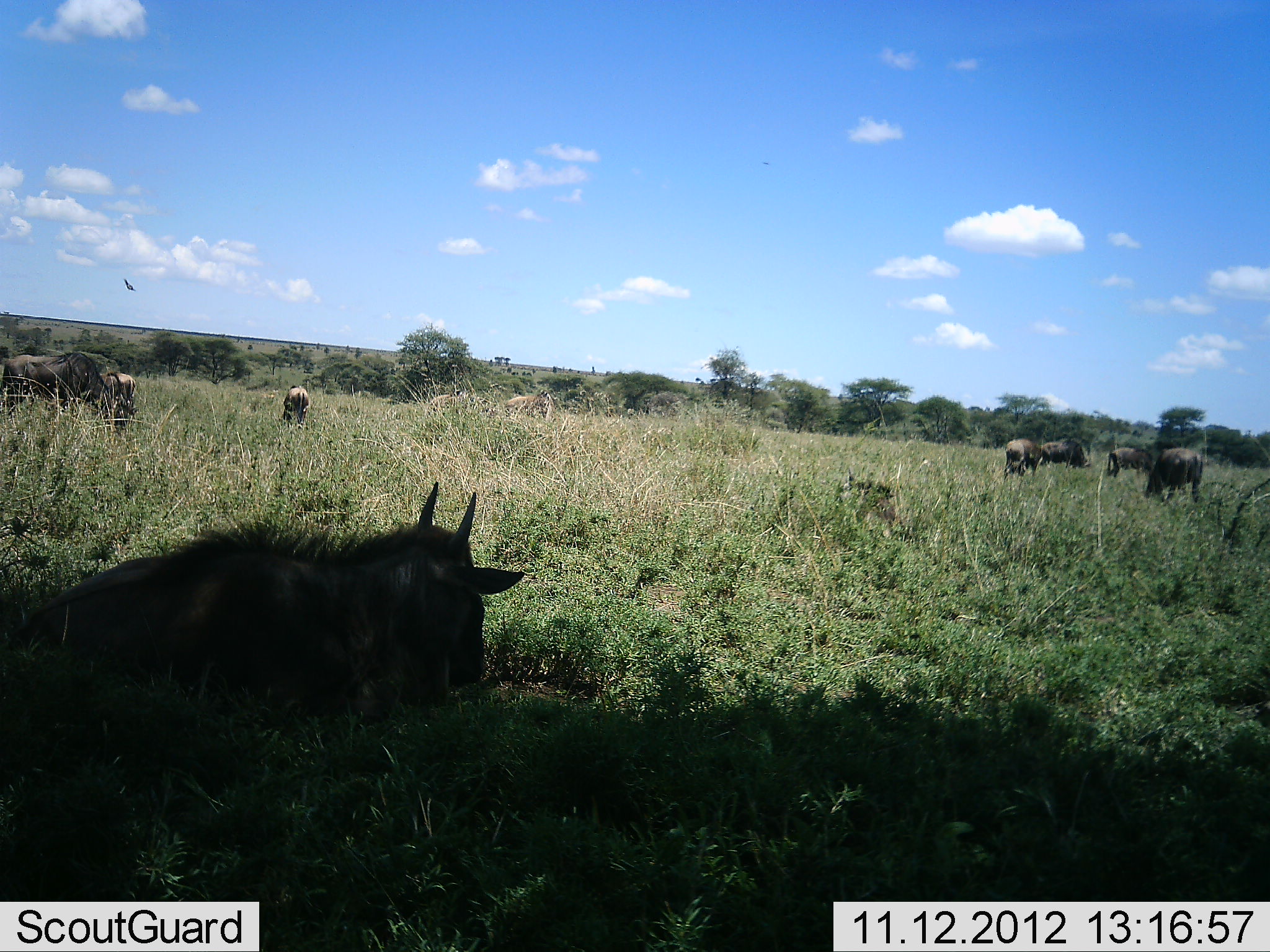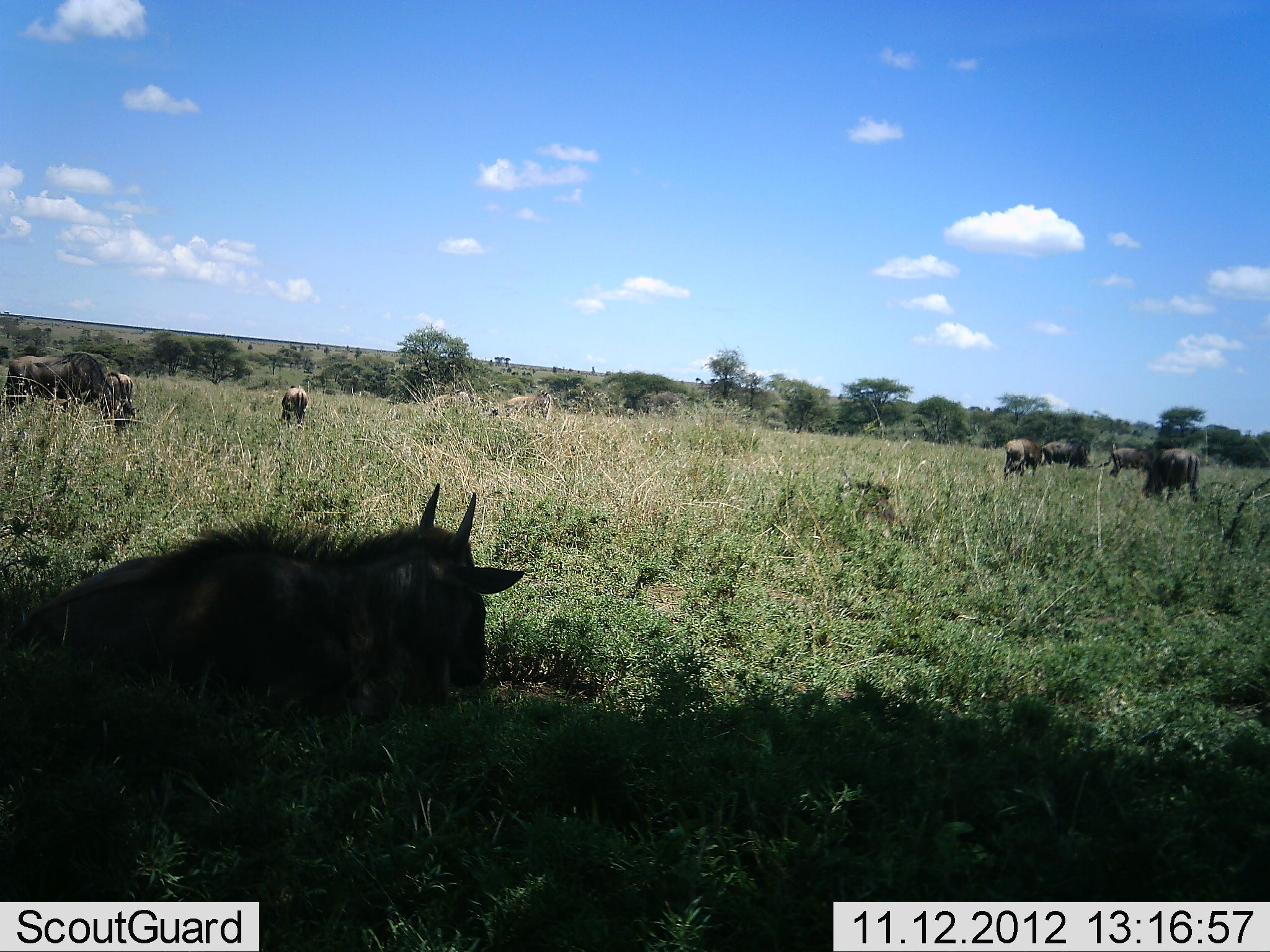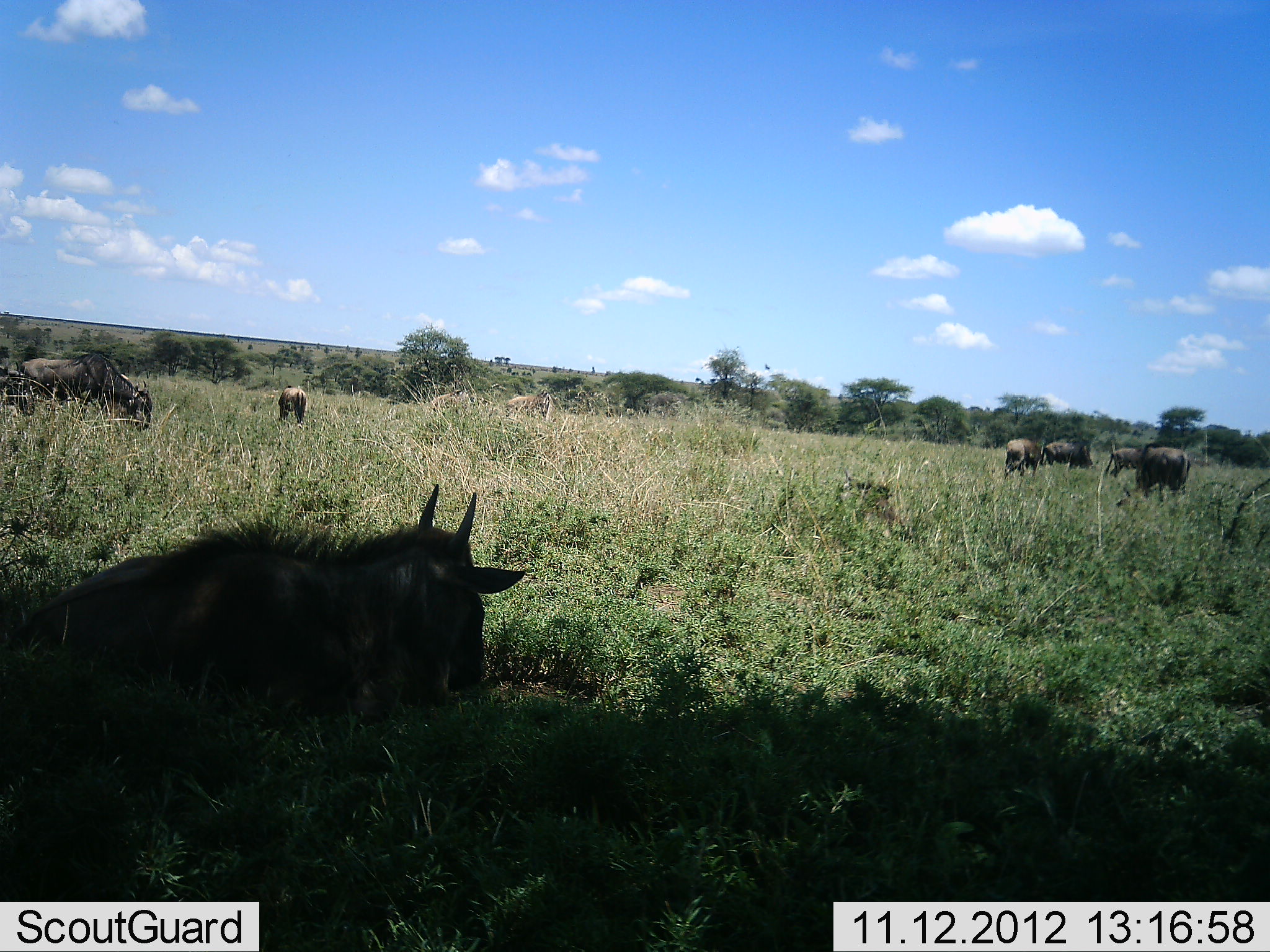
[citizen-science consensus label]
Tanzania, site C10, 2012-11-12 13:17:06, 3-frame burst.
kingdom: Animalia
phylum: Chordata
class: Mammalia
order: Artiodactyla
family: Bovidae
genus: Connochaetes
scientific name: Connochaetes taurinus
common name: blue wildebeest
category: wildebeest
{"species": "wildebeest (blue wildebeest) (Connochaetes taurinus)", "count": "8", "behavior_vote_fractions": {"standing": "36%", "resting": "100%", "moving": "21%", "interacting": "0%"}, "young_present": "14%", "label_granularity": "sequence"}